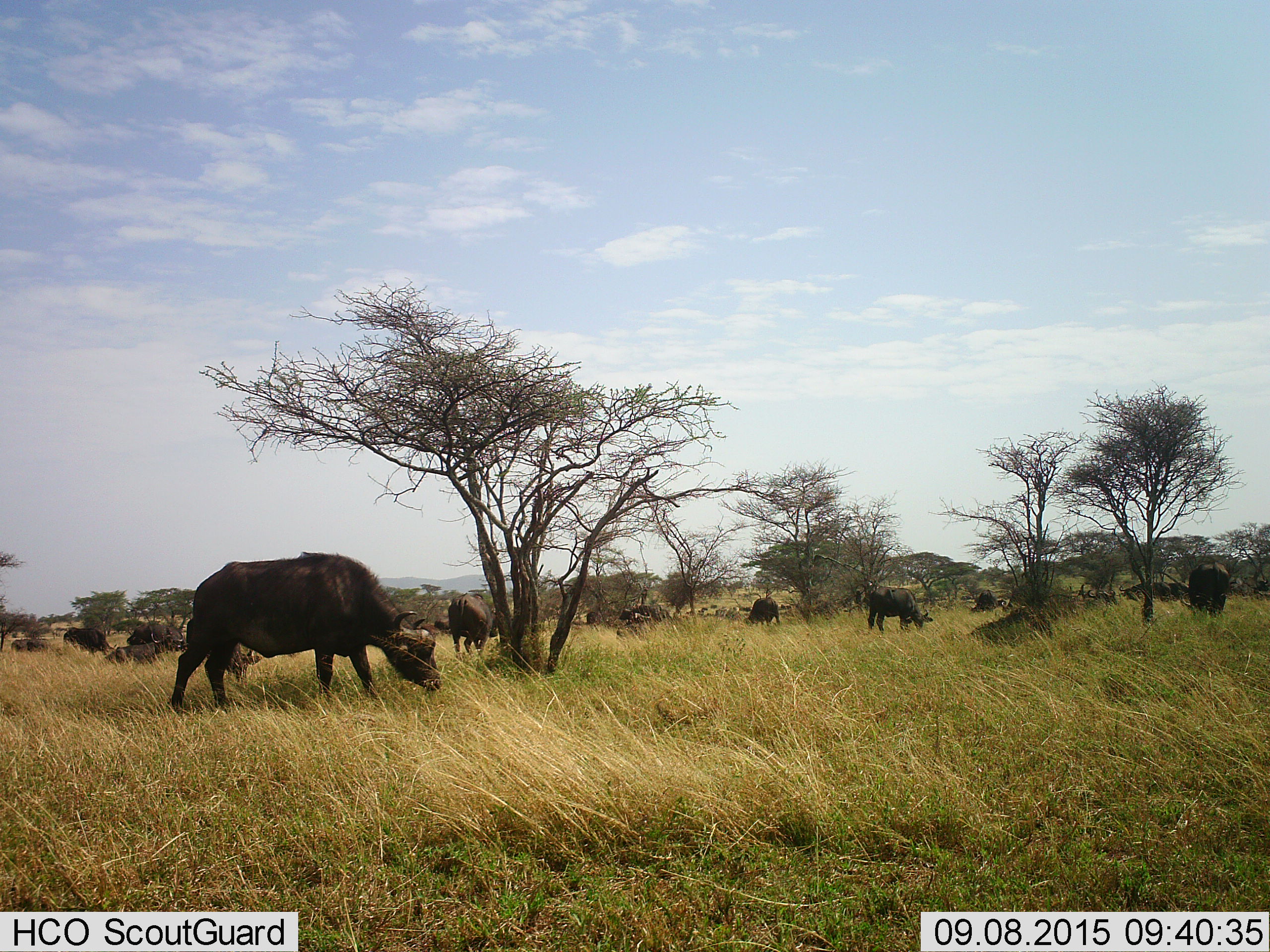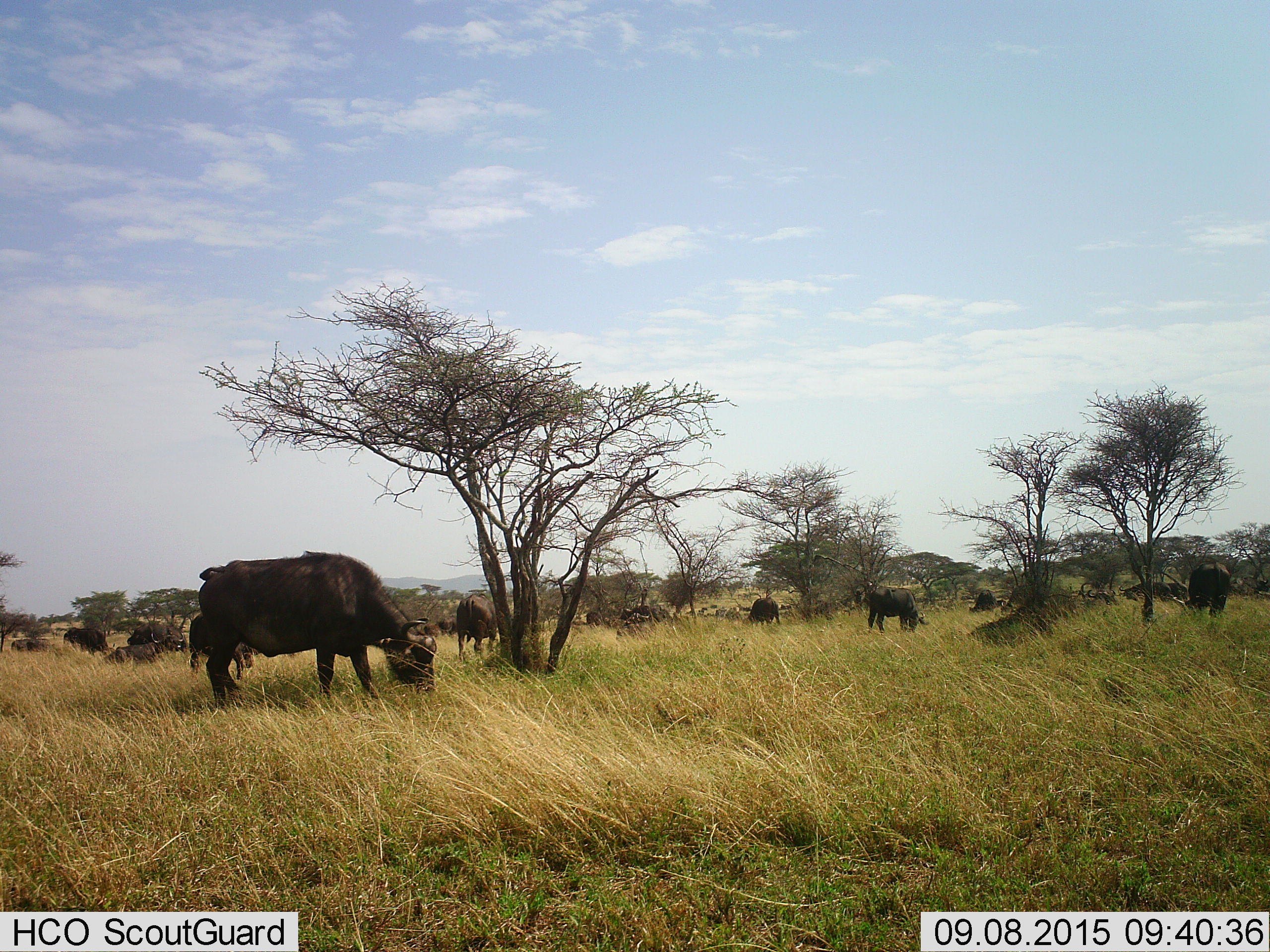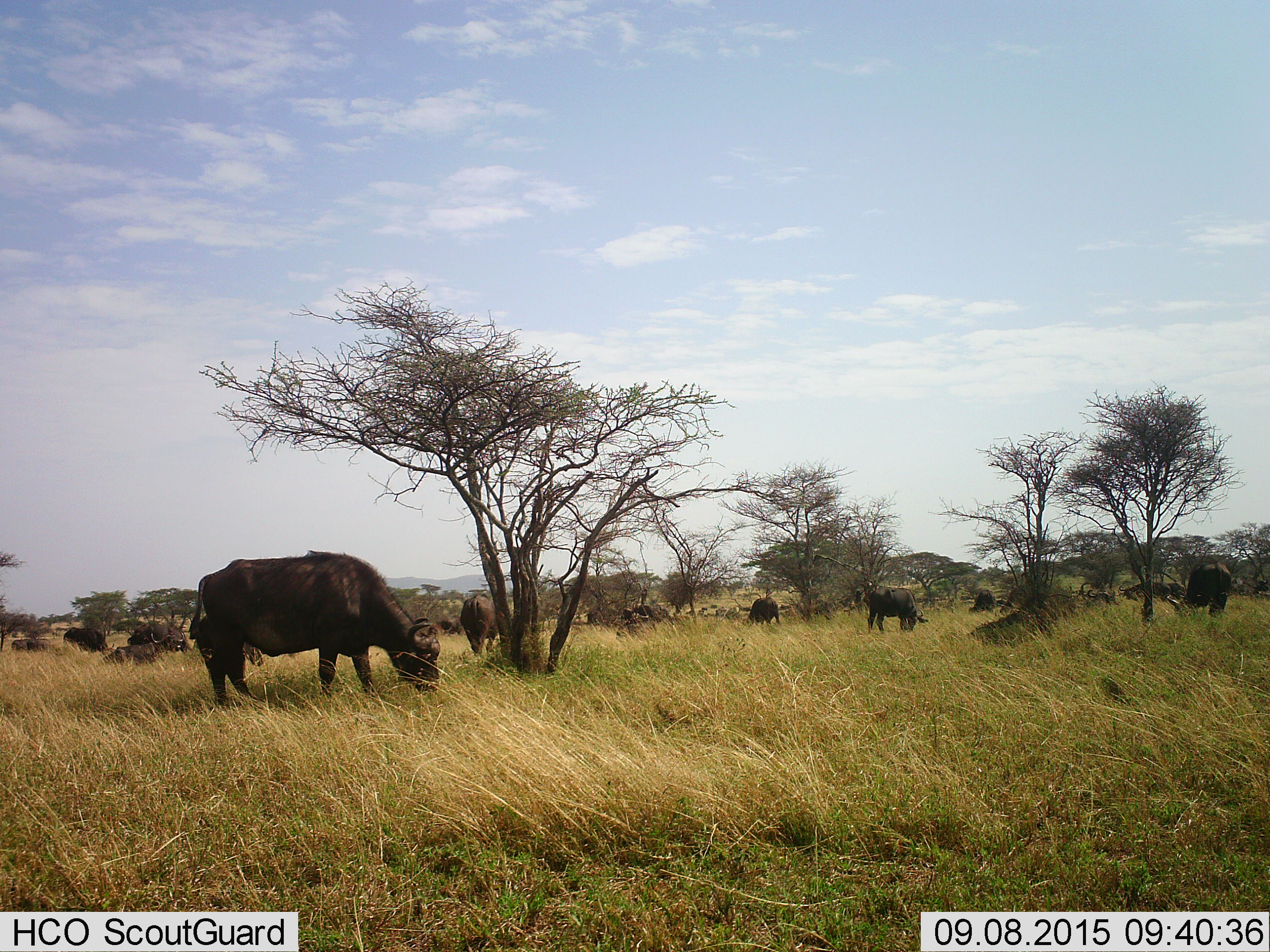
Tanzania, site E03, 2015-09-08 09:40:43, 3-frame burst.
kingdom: Animalia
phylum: Chordata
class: Mammalia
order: Artiodactyla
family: Bovidae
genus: Syncerus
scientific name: Syncerus caffer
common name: cape buffalo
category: buffalo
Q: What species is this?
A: Buffalo (cape buffalo) (Syncerus caffer).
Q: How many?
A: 11-50.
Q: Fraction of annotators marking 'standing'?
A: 71%.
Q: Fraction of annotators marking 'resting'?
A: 29%.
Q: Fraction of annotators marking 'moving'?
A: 47%.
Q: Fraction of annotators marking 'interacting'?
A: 12%.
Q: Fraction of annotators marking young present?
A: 18%.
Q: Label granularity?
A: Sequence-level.